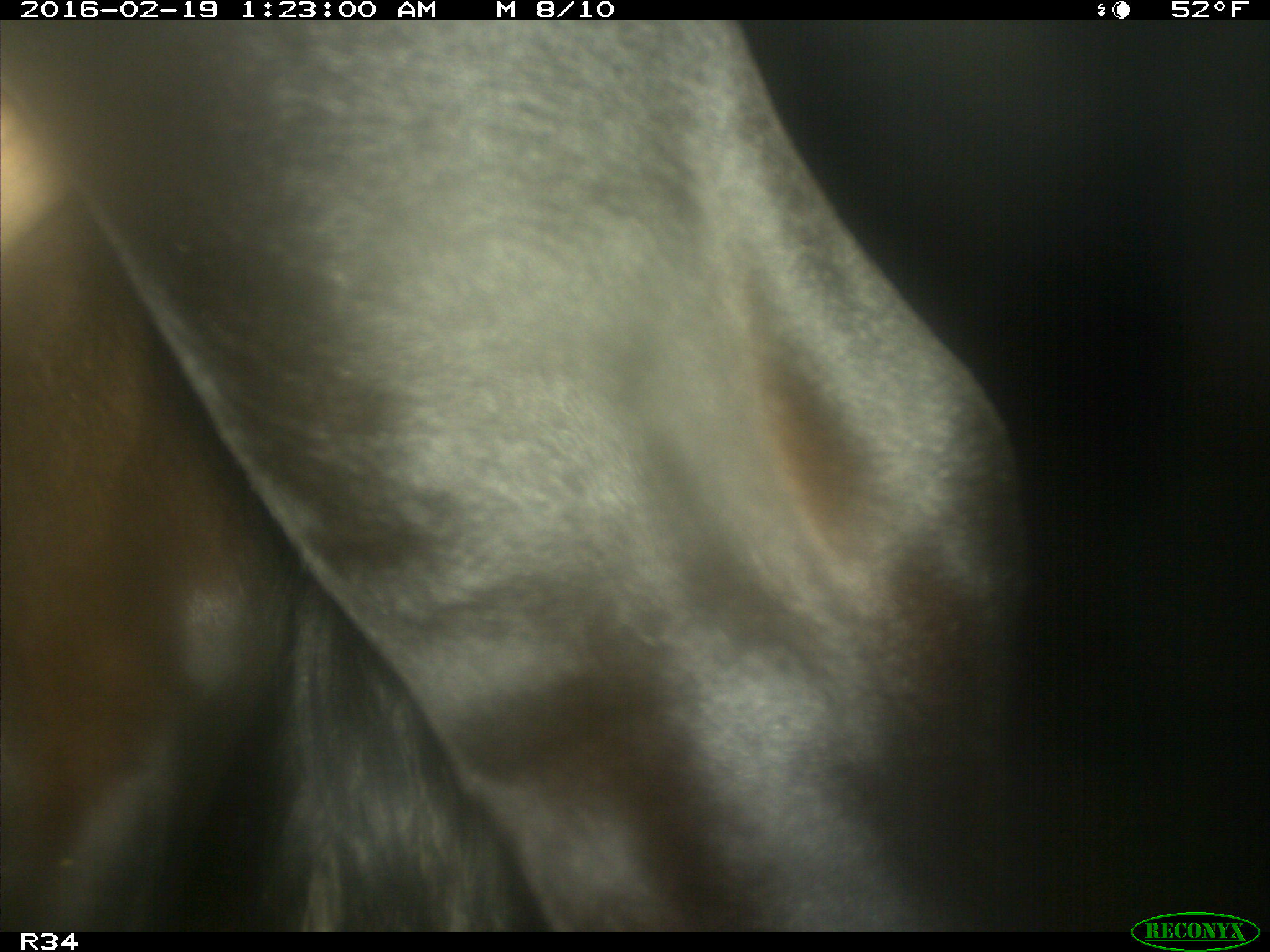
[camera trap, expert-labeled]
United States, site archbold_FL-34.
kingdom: Animalia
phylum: Chordata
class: Mammalia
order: Artiodactyla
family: Bovidae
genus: Bos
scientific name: Bos taurus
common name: domestic cow